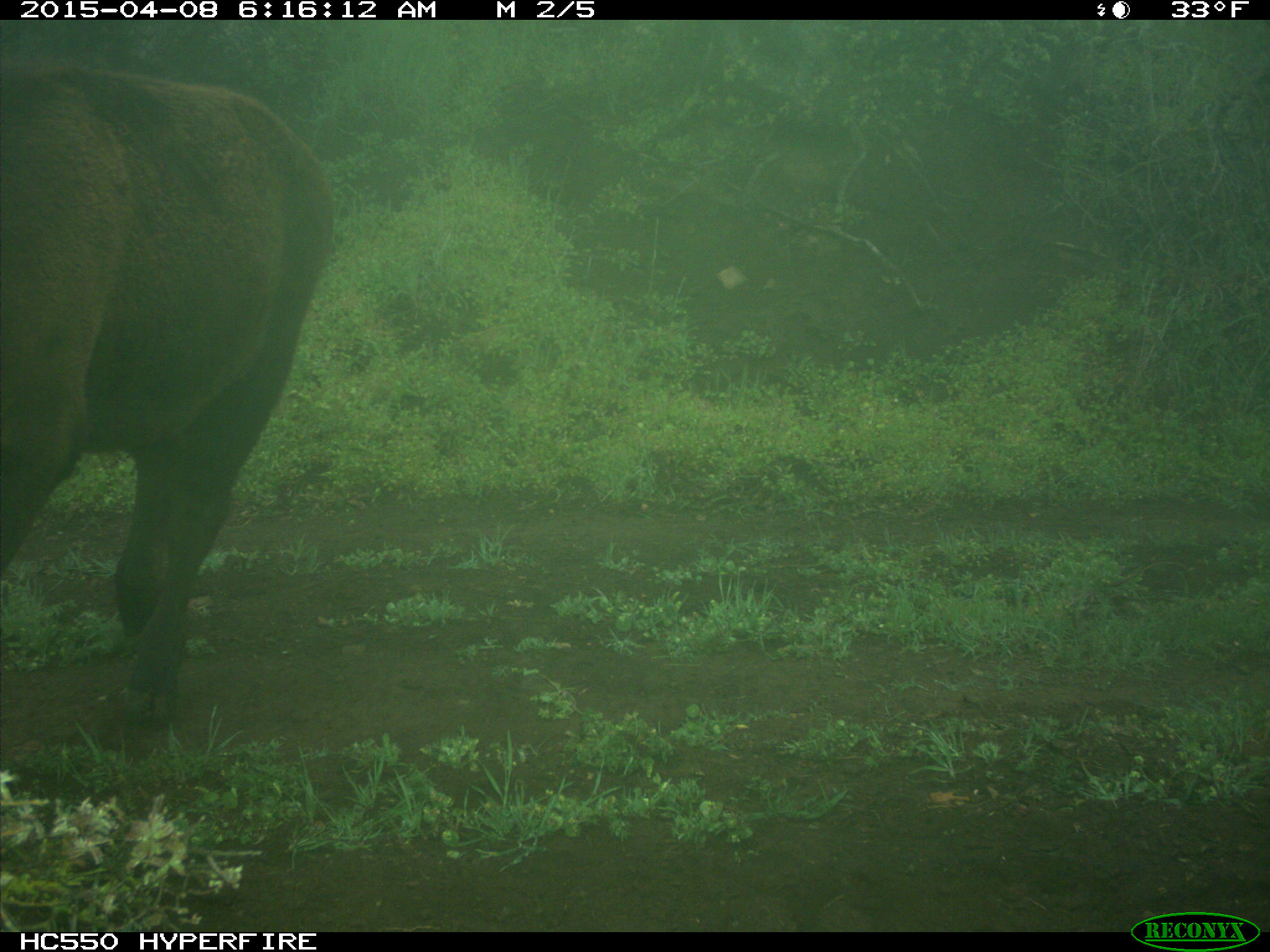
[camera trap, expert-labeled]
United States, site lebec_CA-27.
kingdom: Animalia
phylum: Chordata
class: Mammalia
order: Artiodactyla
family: Bovidae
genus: Bos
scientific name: Bos taurus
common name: domestic cow